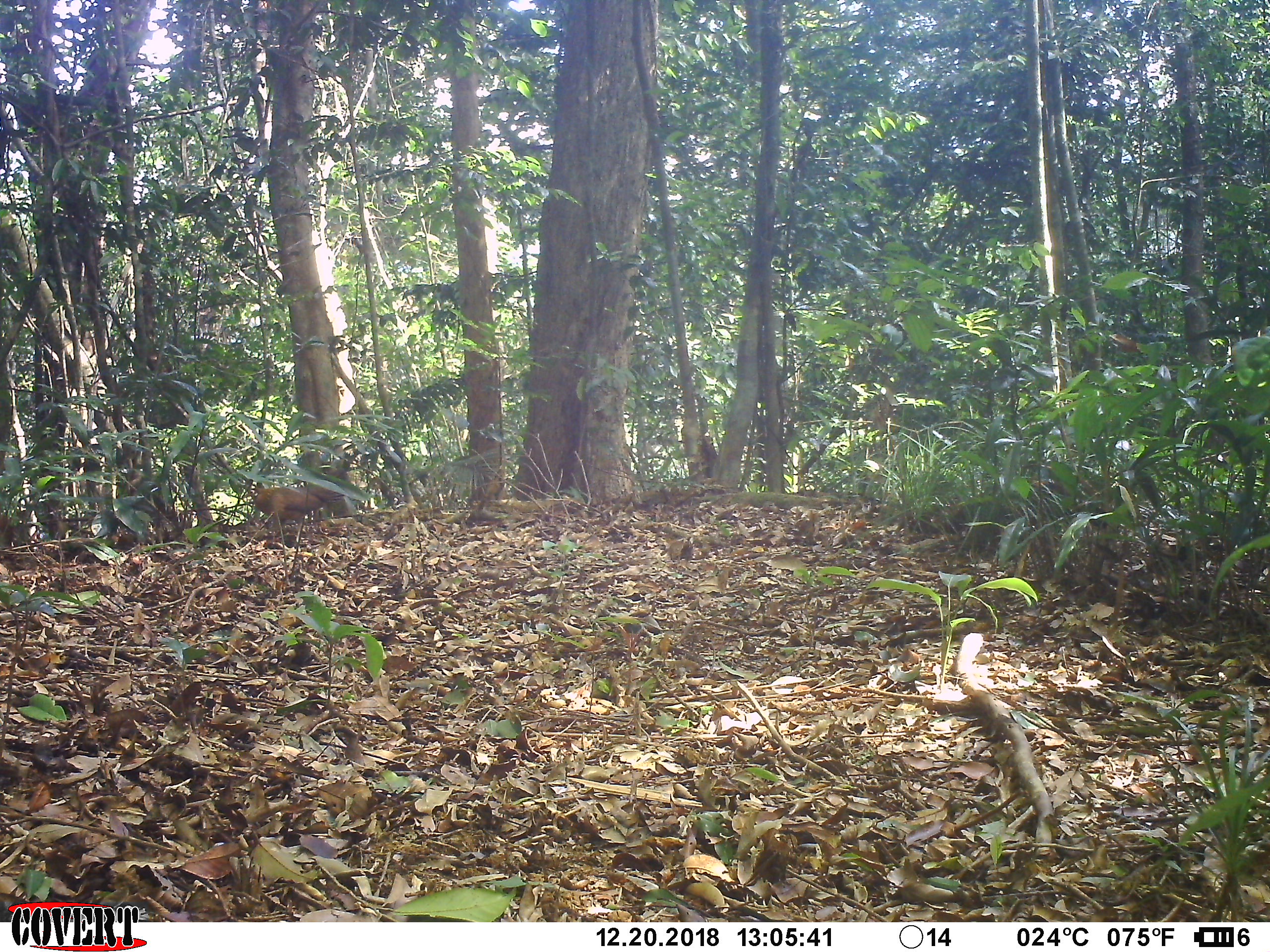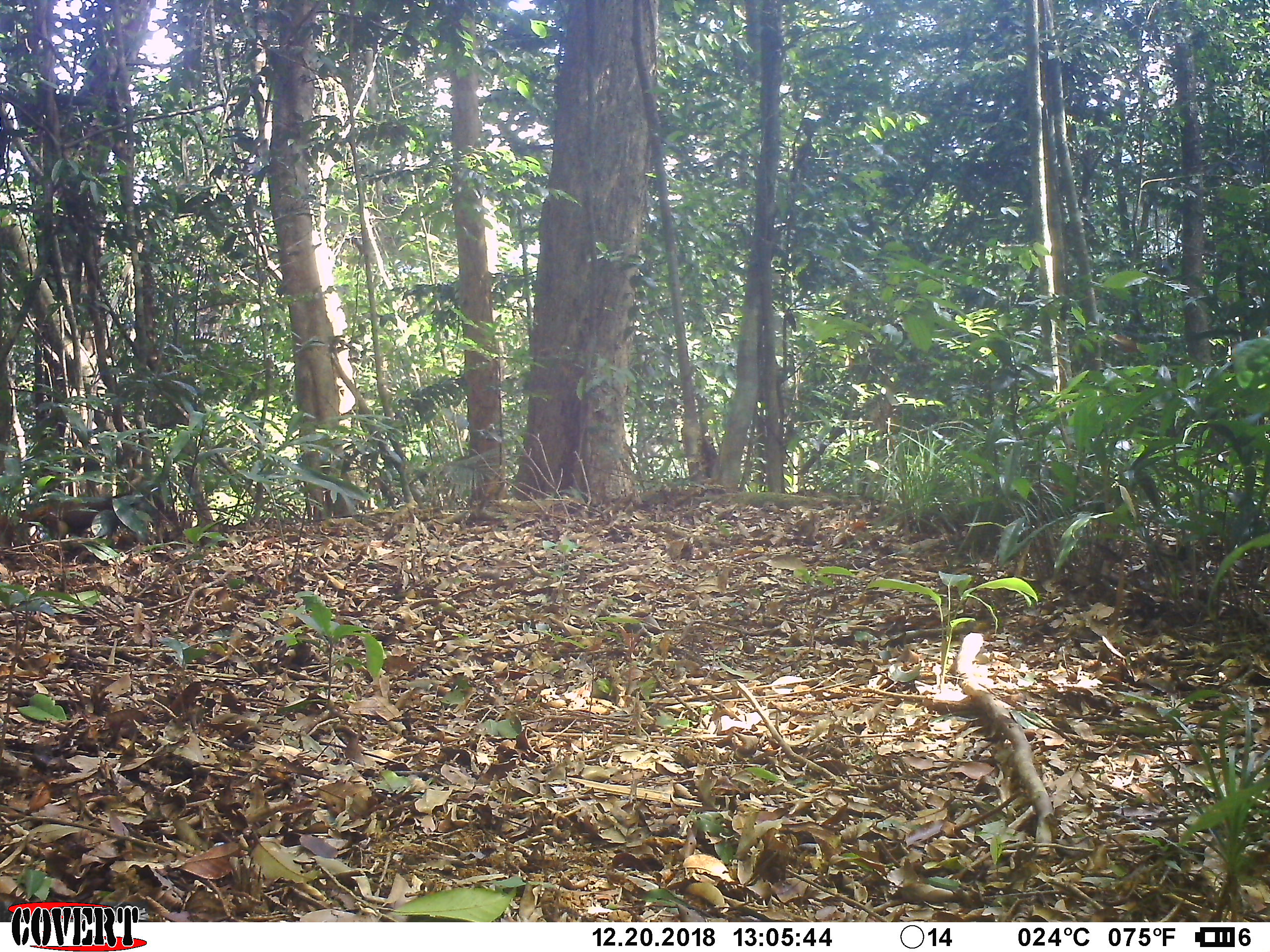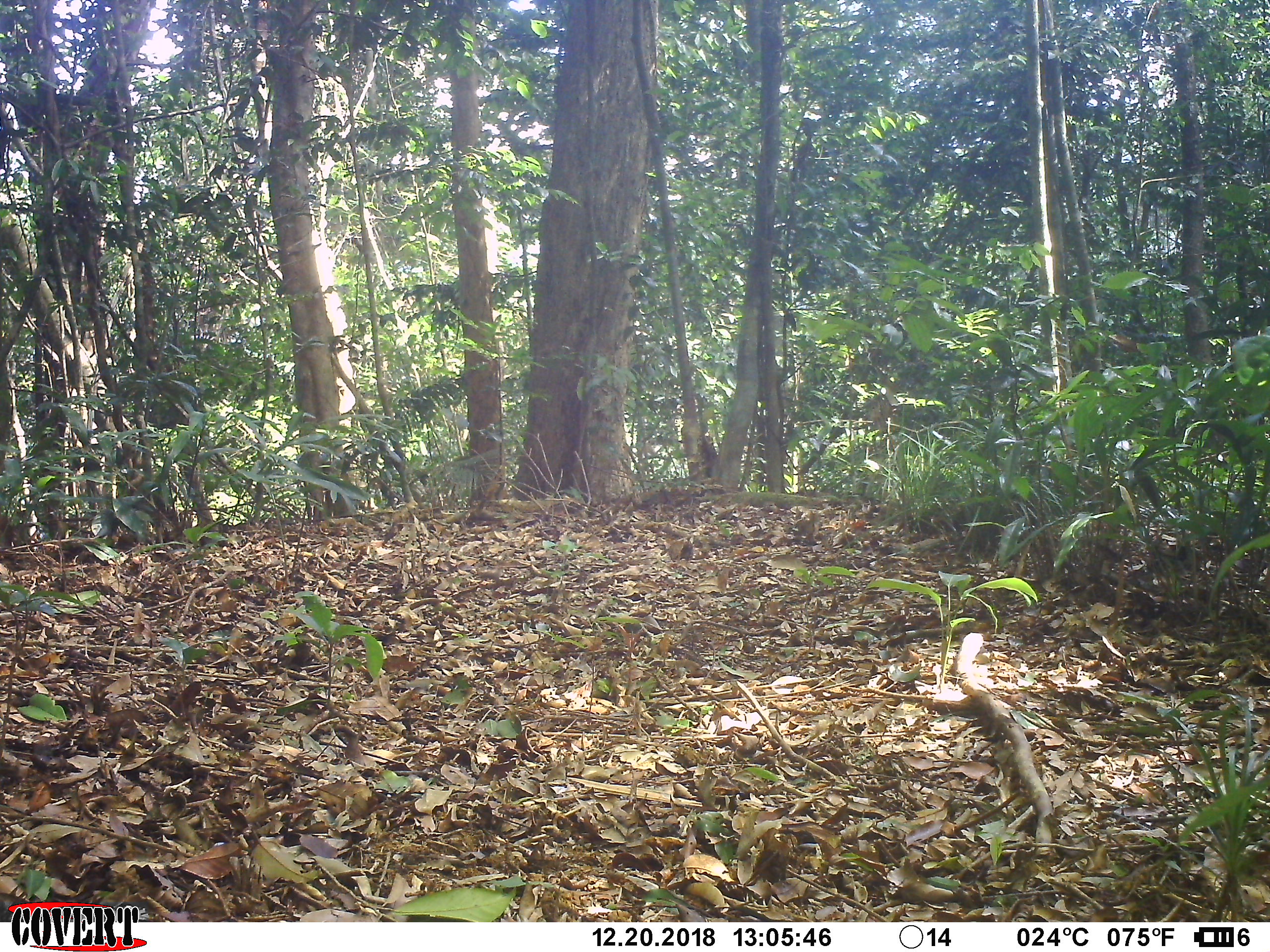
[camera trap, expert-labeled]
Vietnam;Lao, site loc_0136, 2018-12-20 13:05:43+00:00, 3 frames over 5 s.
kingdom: Animalia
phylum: Chordata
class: Aves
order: Galliformes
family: Phasianidae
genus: Gallus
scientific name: Gallus gallus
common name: red junglefowl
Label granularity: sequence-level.